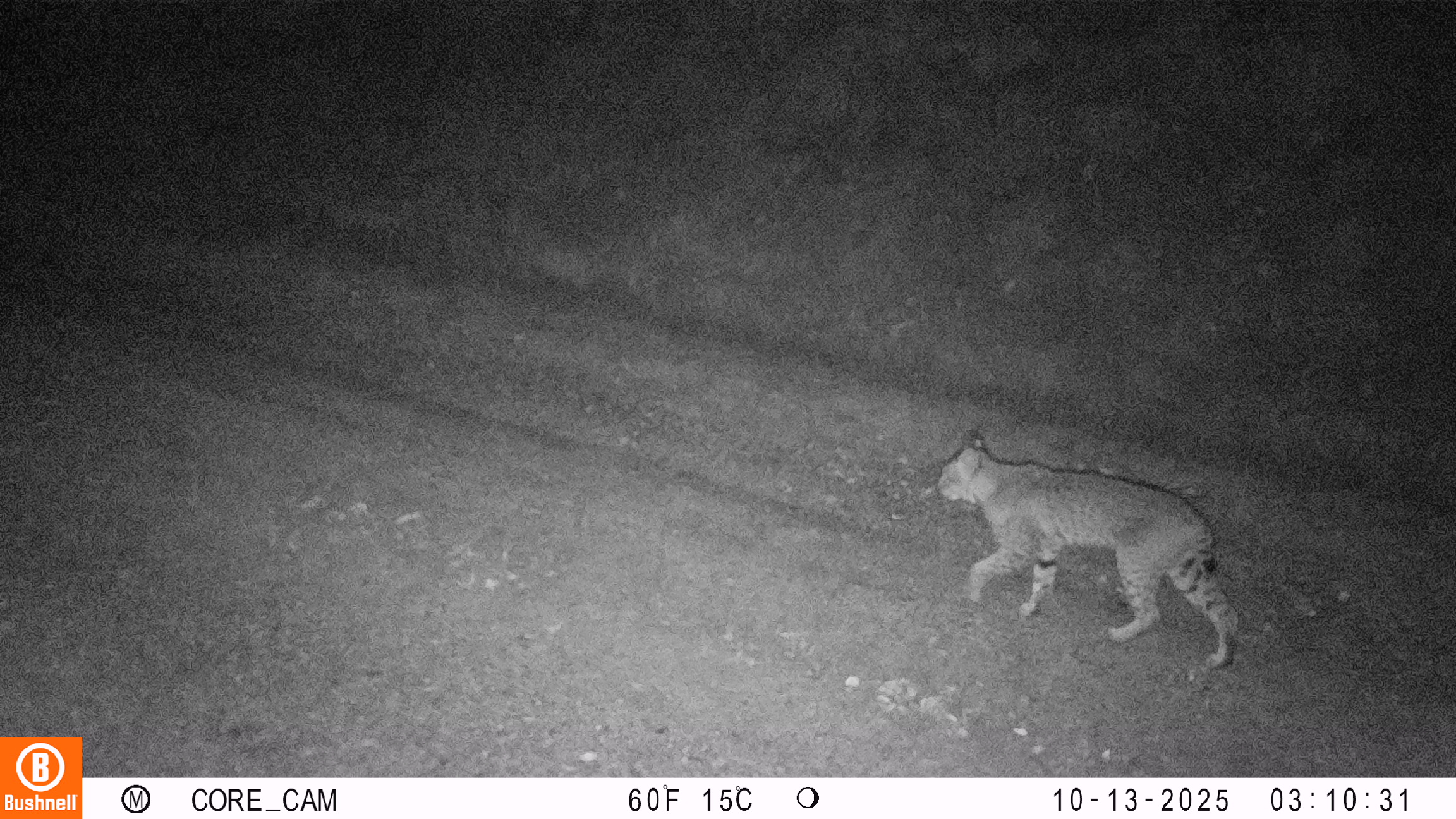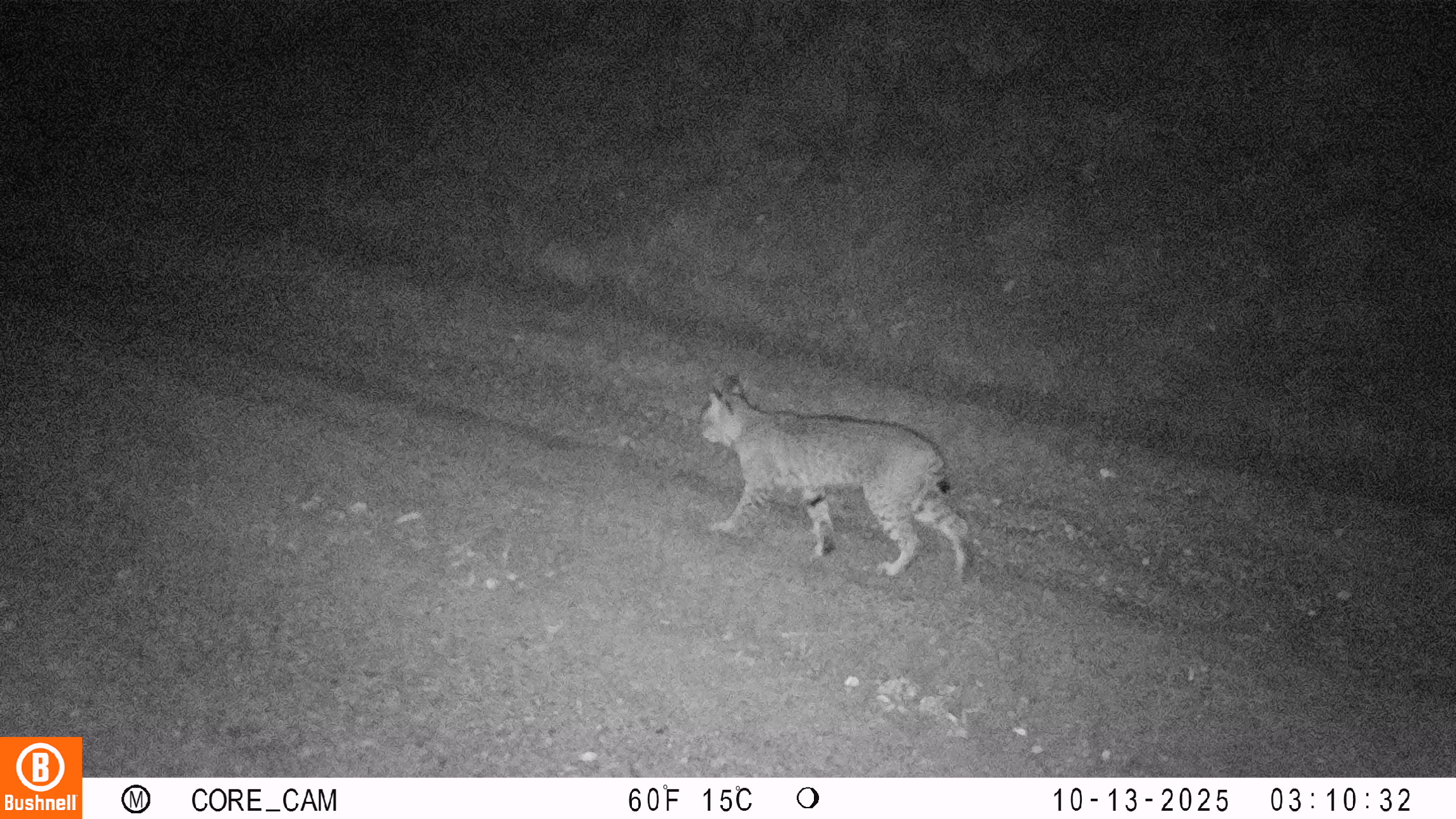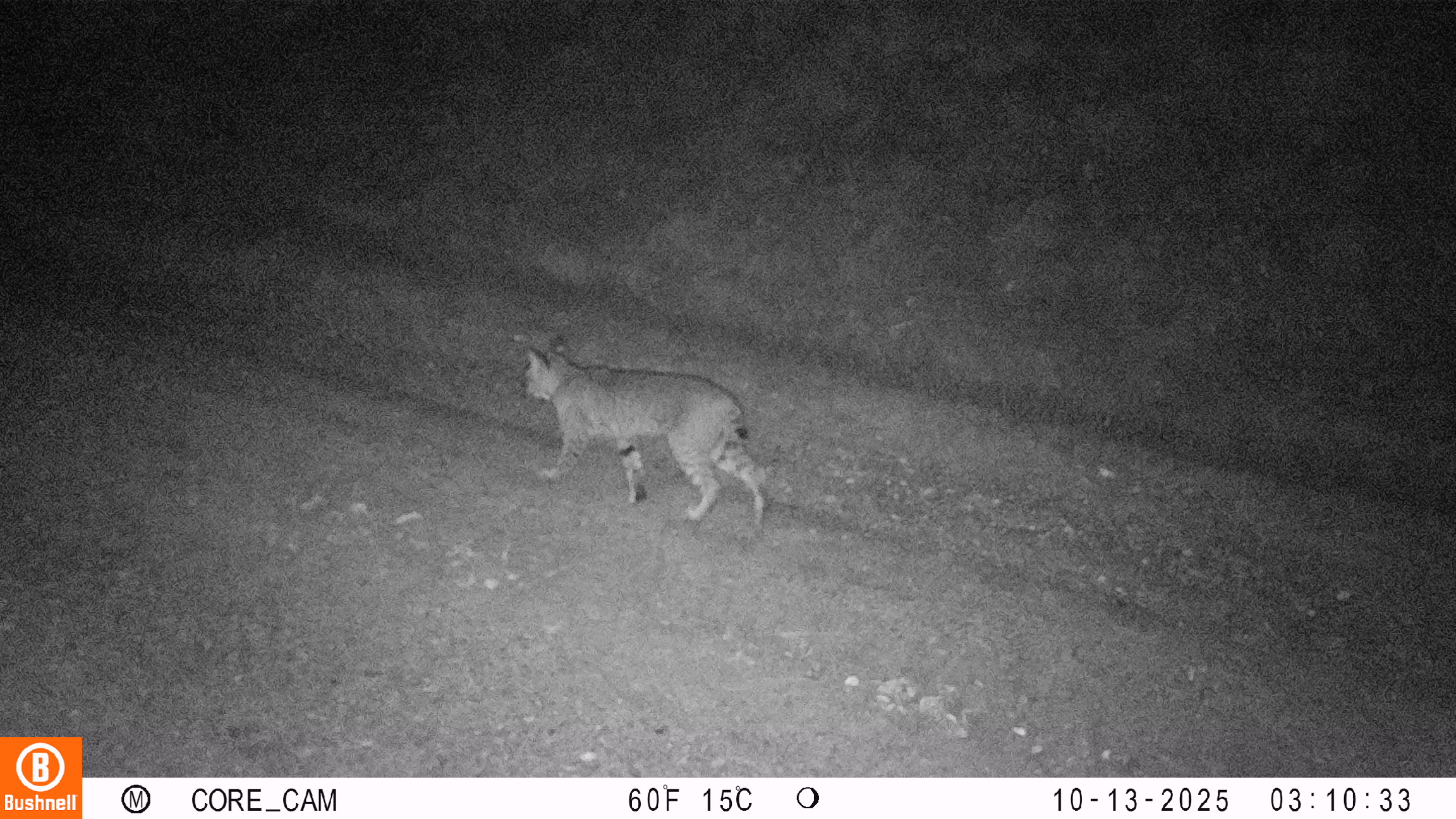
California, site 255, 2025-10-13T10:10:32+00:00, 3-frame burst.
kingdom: Animalia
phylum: Chordata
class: Mammalia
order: Carnivora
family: Felidae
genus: Lynx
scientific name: Lynx rufus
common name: bobcat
Bobcat (Lynx rufus).